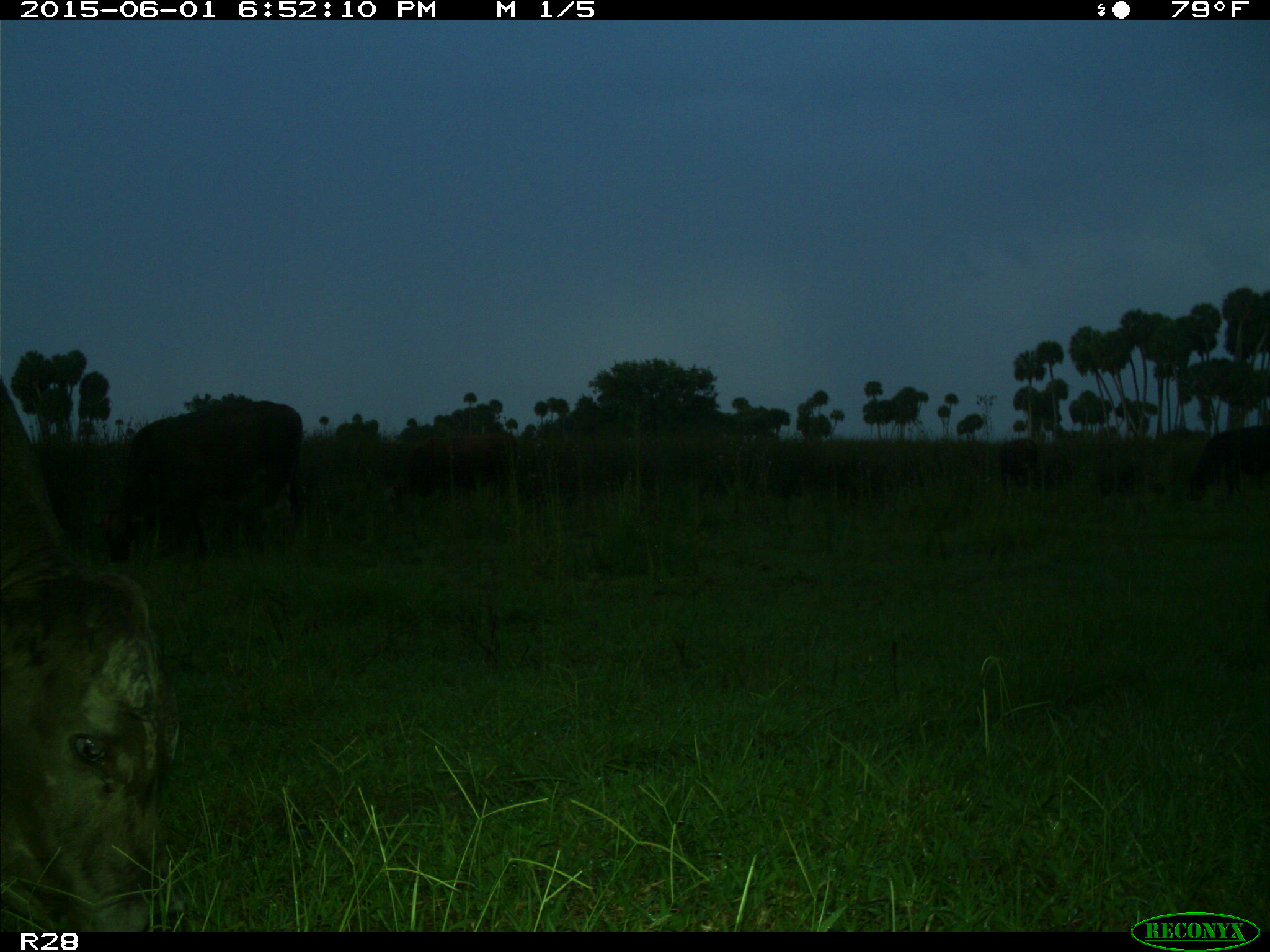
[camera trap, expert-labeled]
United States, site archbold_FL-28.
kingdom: Animalia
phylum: Chordata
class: Mammalia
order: Artiodactyla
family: Bovidae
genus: Bos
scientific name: Bos taurus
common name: domestic cow